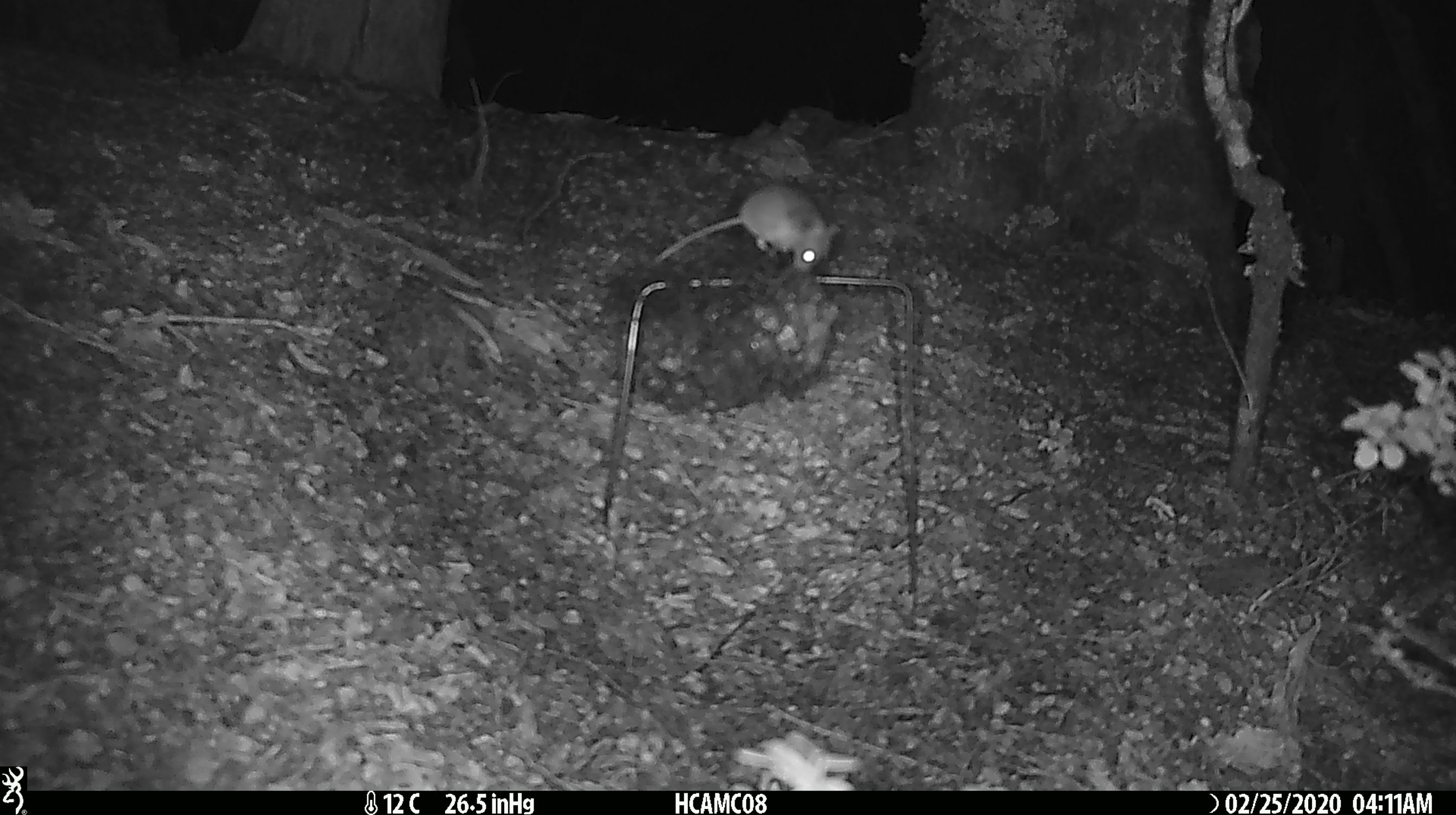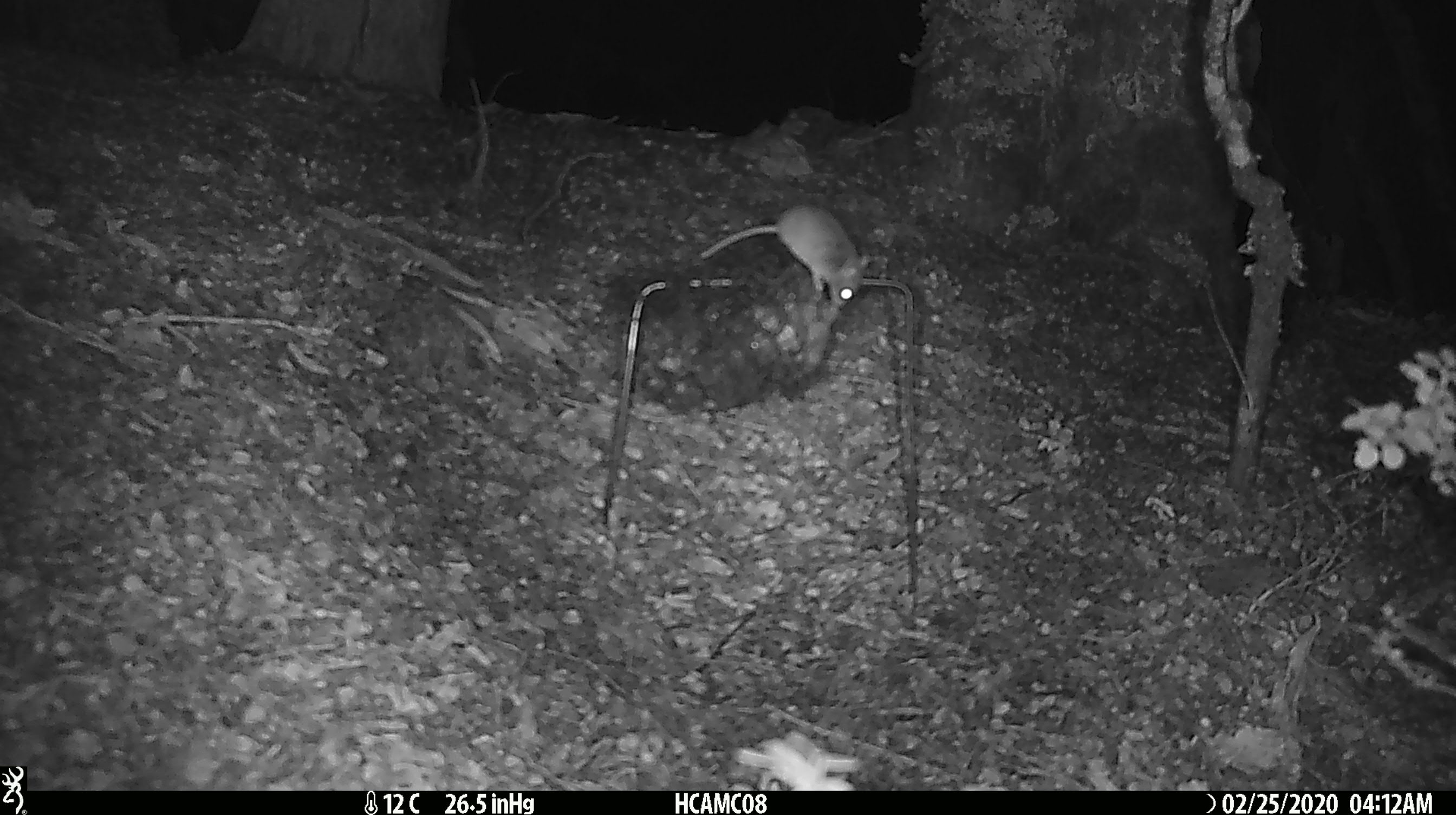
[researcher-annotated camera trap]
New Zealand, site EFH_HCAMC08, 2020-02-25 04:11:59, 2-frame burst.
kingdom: Animalia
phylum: Chordata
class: Mammalia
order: Rodentia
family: Muridae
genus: Mus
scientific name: Mus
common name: mouse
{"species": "mouse (Mus)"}